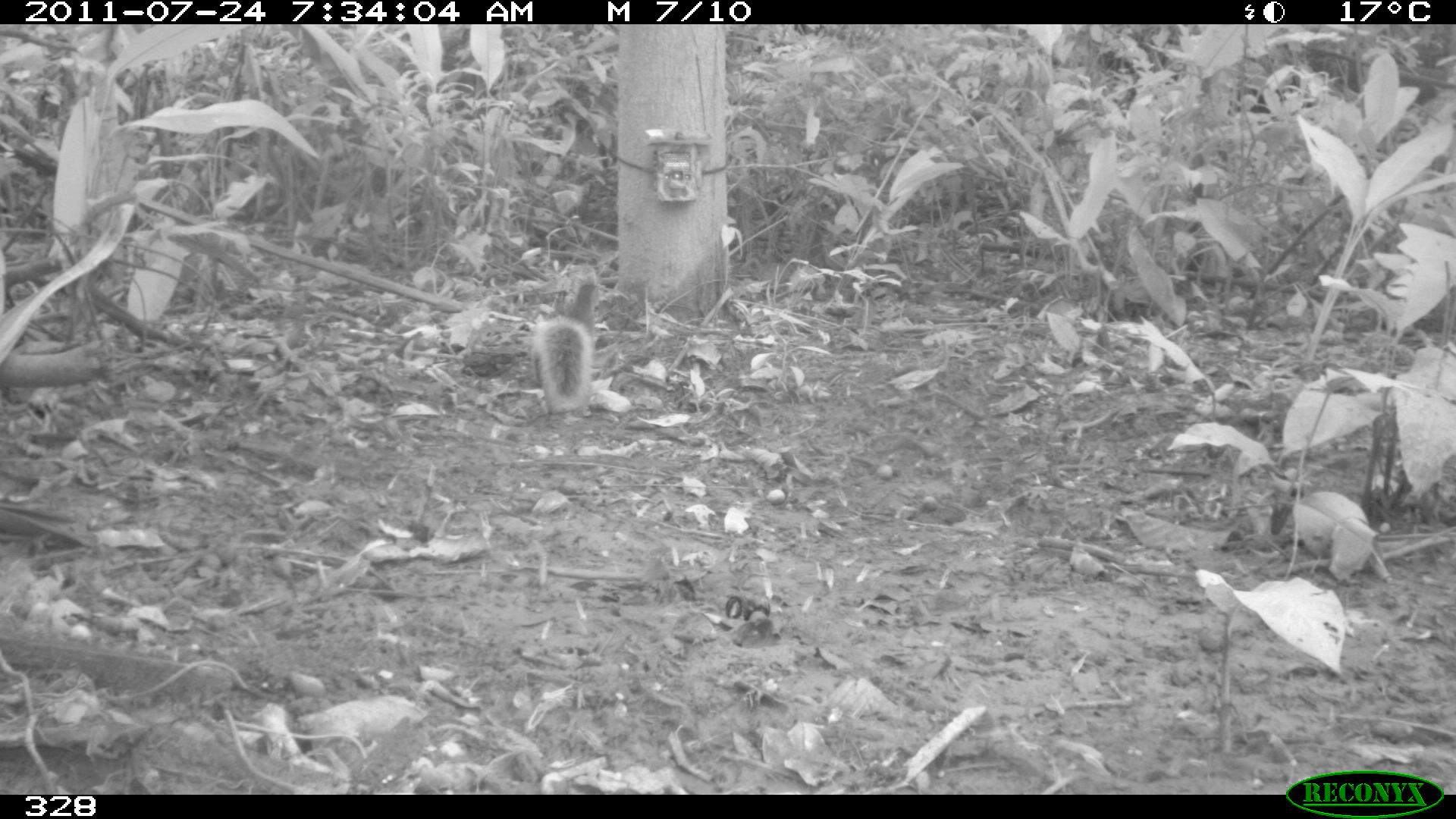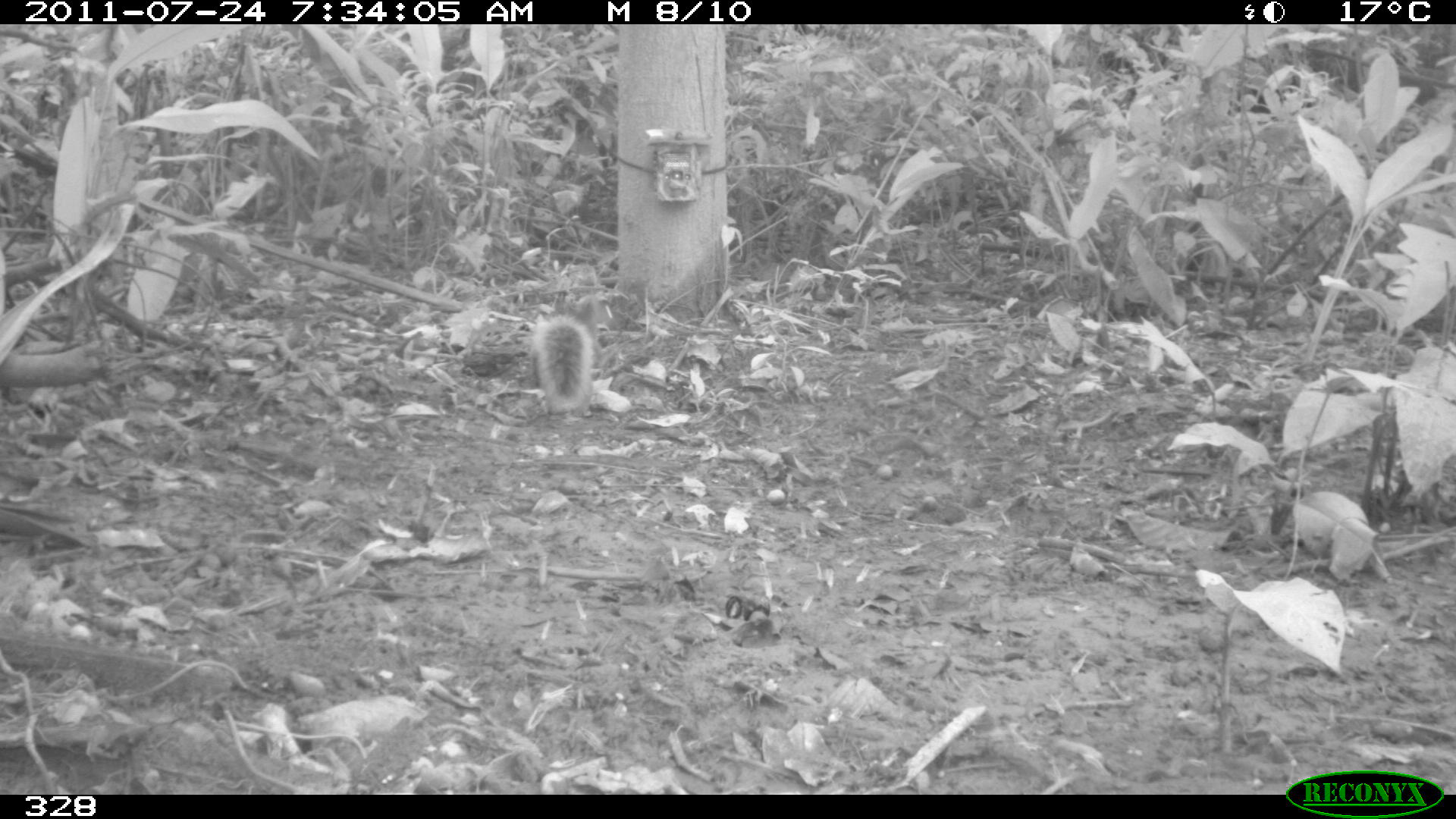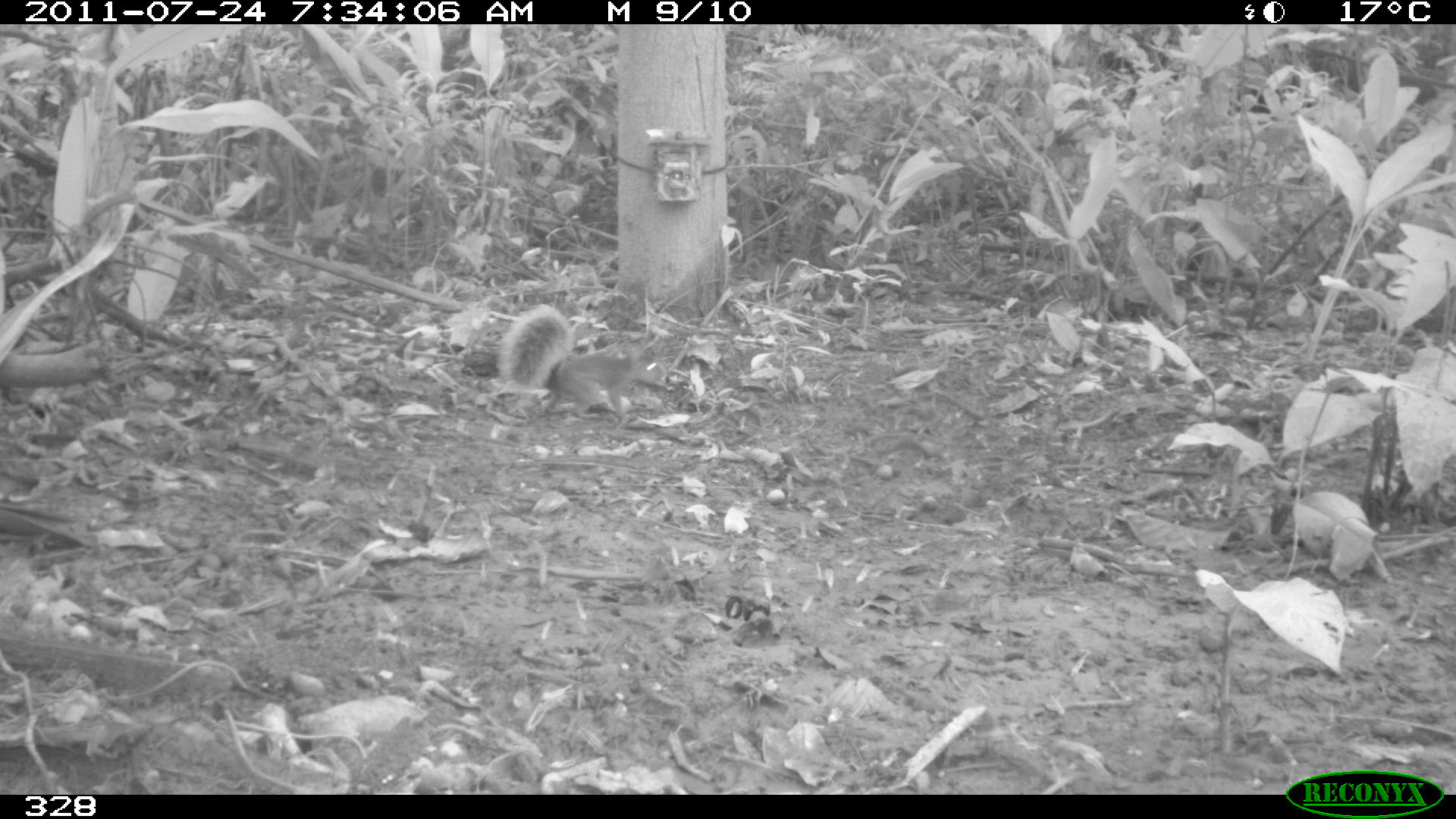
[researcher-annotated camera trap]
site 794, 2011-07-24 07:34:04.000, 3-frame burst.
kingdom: Animalia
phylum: Chordata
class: Mammalia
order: Rodentia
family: Sciuridae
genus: Sciurus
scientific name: Sciurus spadiceus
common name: southern amazon red squirrel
Sciurus spadiceus (southern amazon red squirrel).